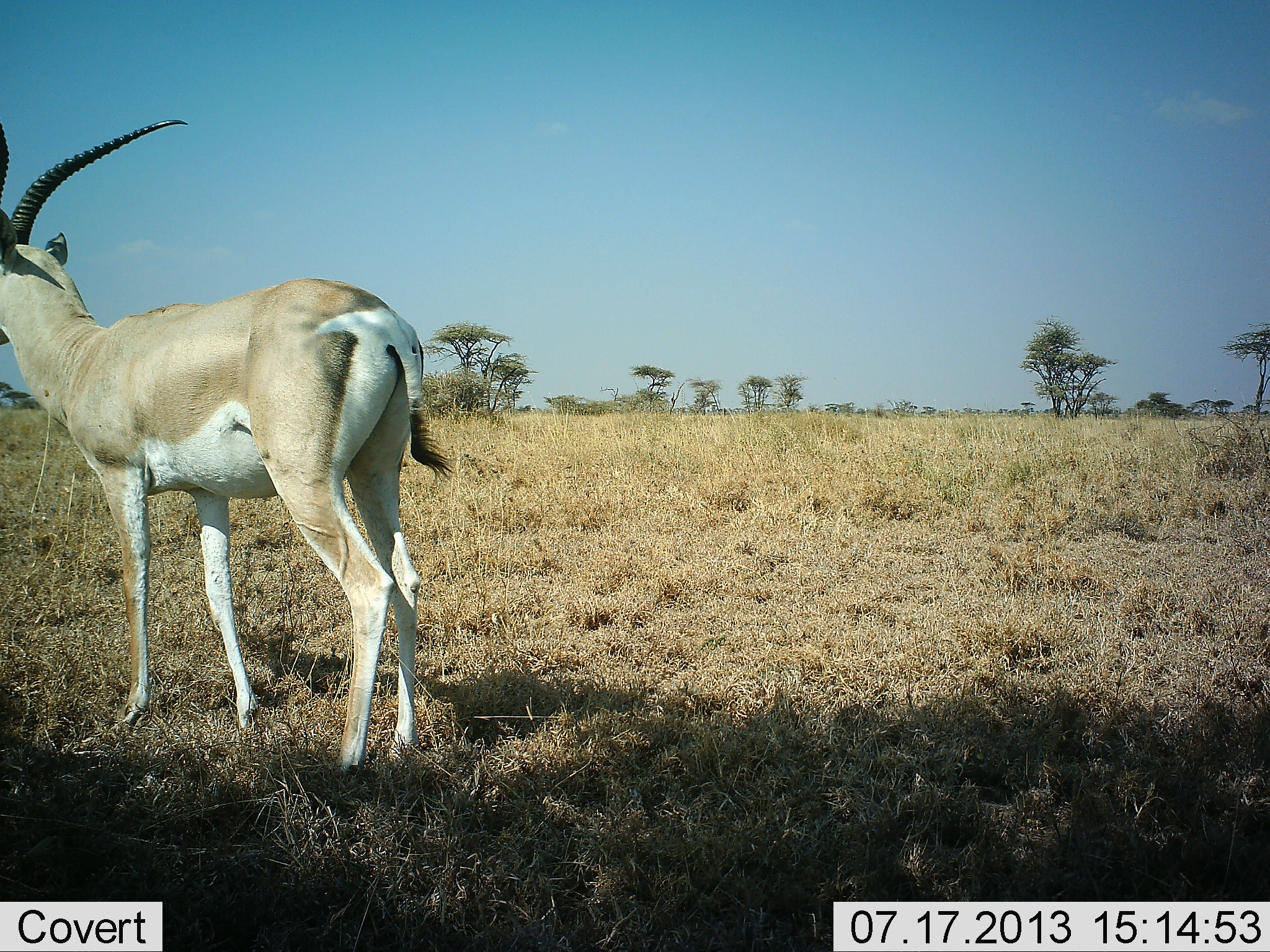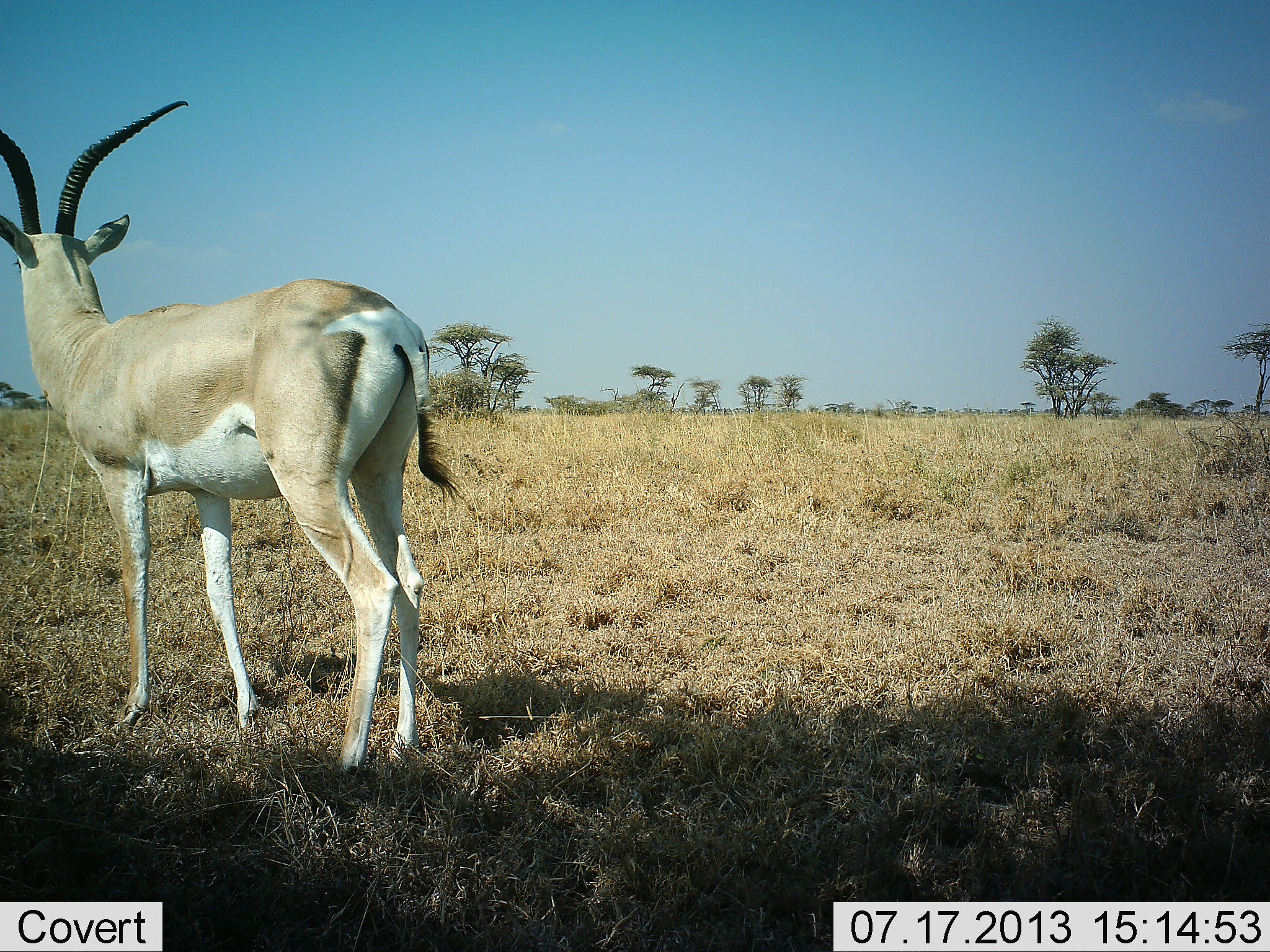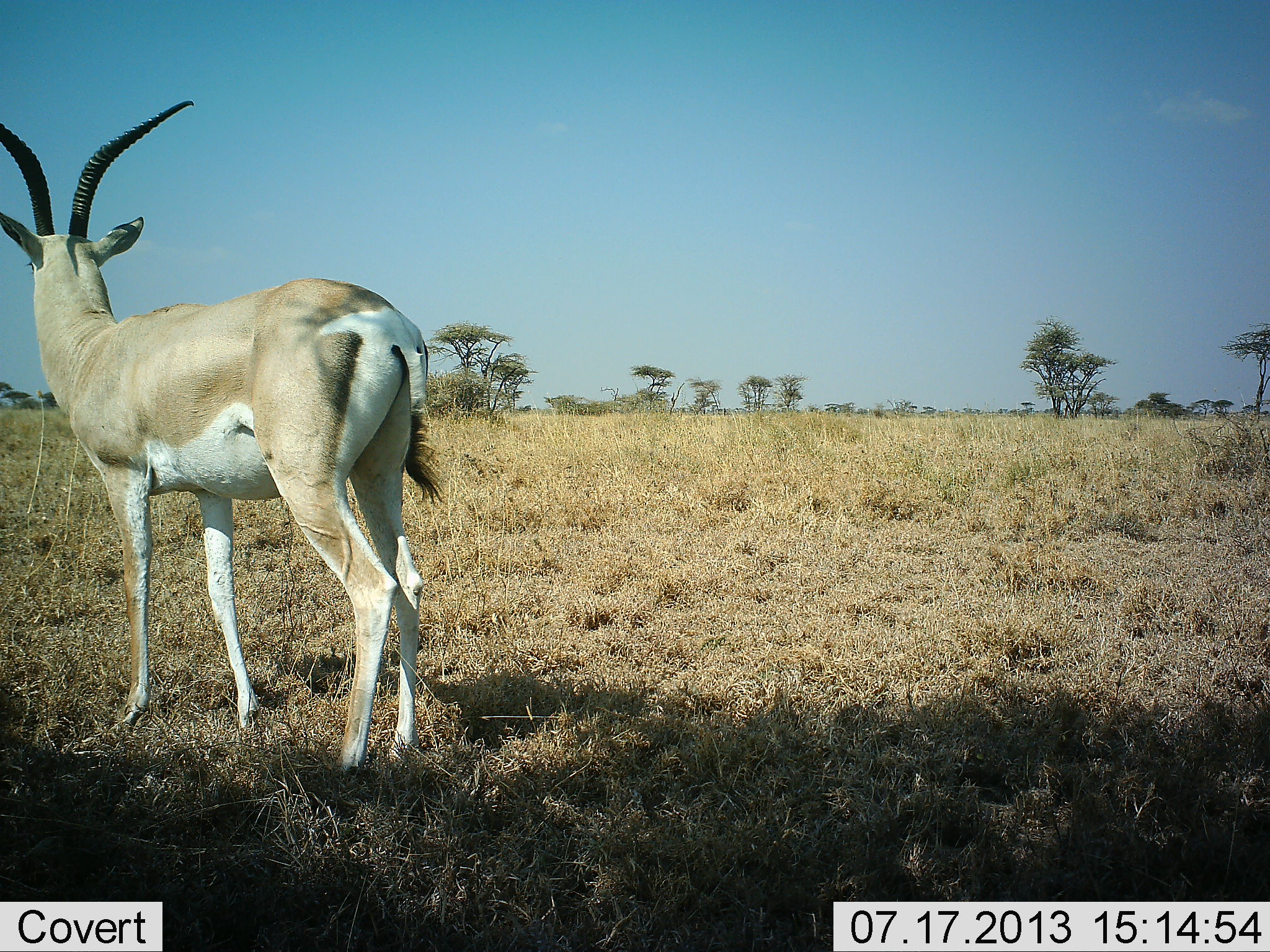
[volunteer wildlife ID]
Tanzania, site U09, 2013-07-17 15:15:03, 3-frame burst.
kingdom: Animalia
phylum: Chordata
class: Mammalia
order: Artiodactyla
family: Bovidae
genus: Nanger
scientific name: Nanger granti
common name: grant's gazelle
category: gazellegrants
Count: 1.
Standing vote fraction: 100%.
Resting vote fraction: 0%.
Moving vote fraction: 0%.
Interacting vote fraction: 0%.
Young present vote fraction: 0%.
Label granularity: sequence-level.